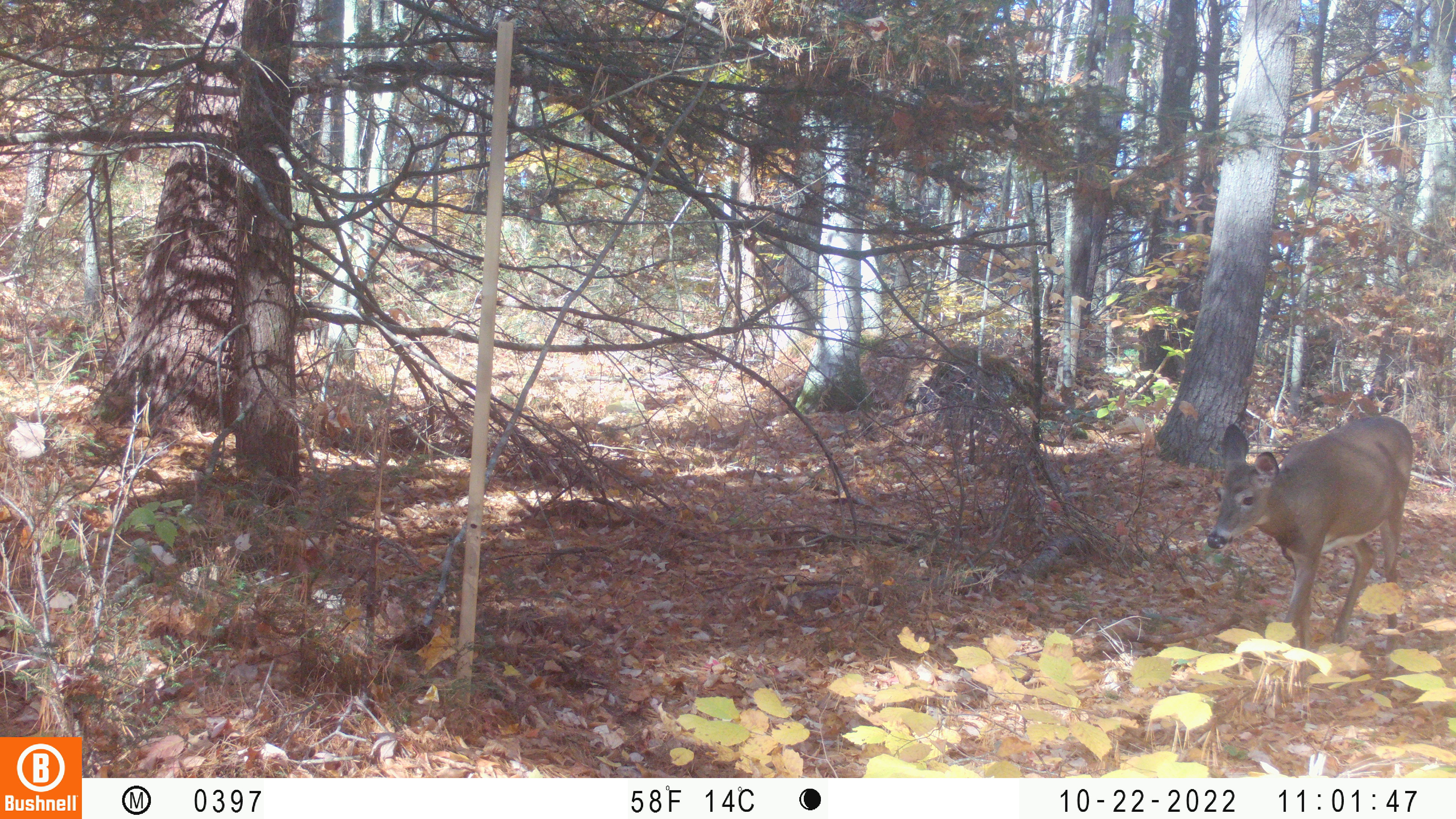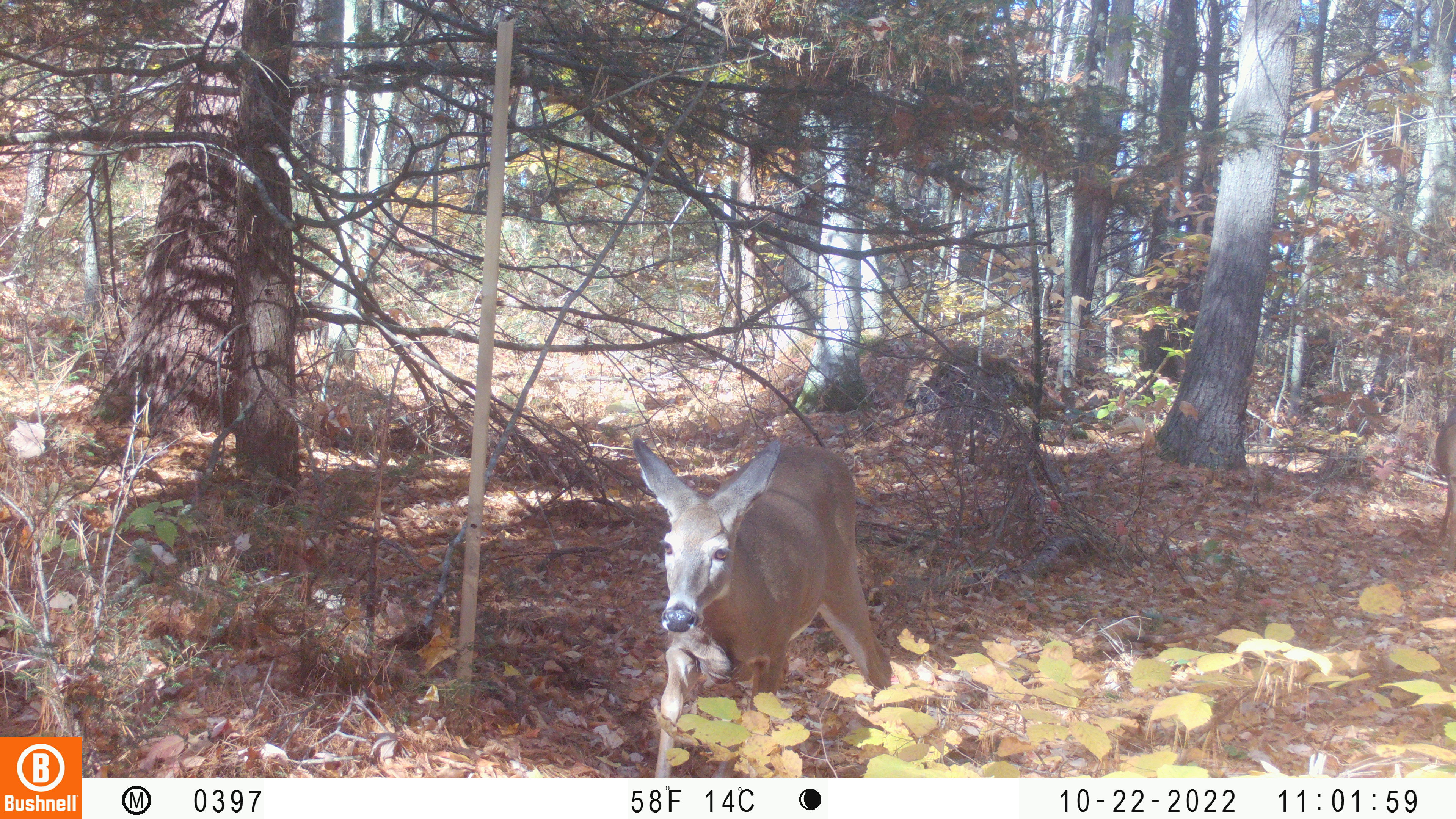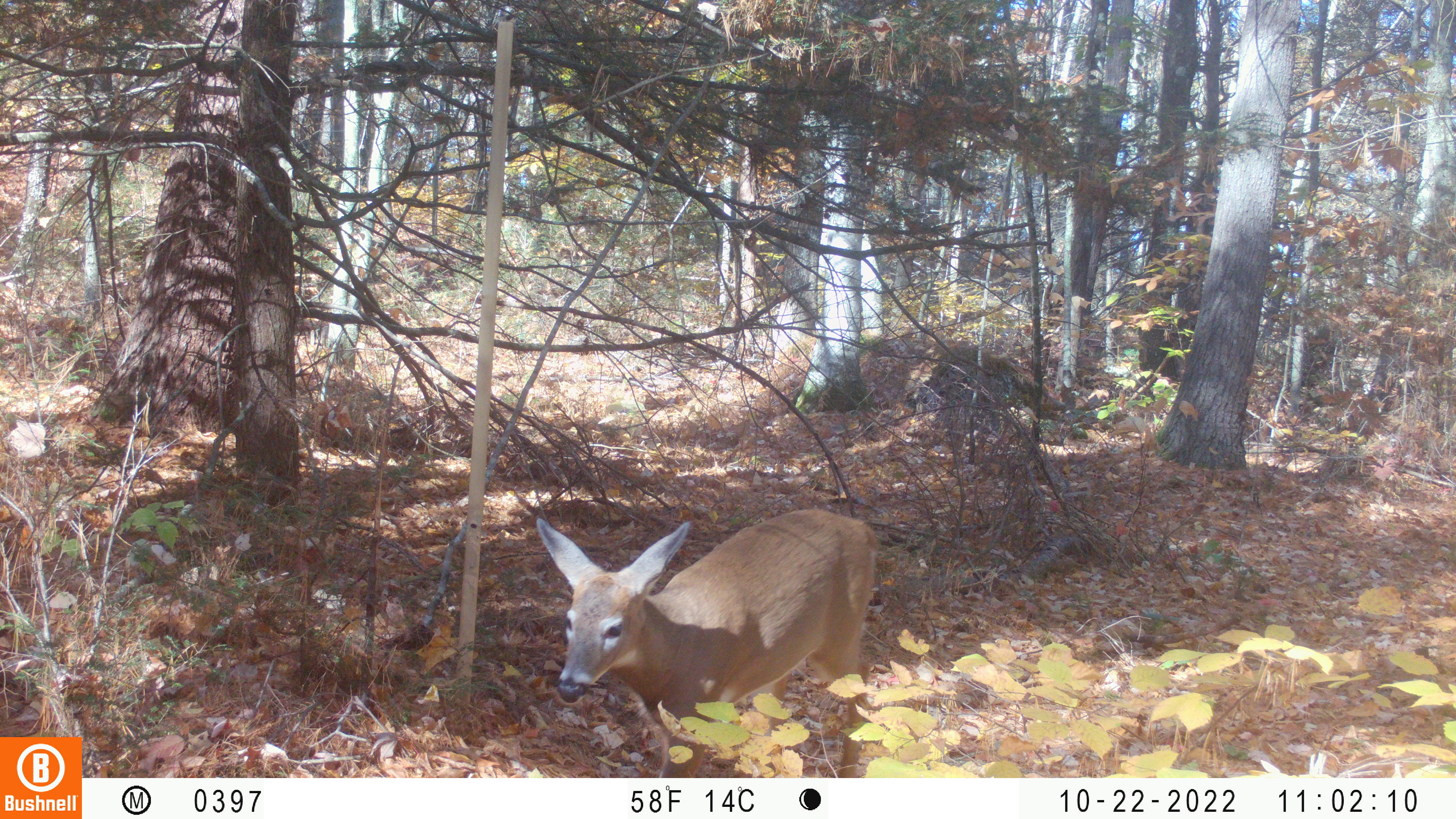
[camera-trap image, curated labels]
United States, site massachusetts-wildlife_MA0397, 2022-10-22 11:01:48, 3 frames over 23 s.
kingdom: Animalia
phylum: Chordata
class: Mammalia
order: Artiodactyla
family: Cervidae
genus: Odocoileus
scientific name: Odocoileus virginianus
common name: white-tailed deer